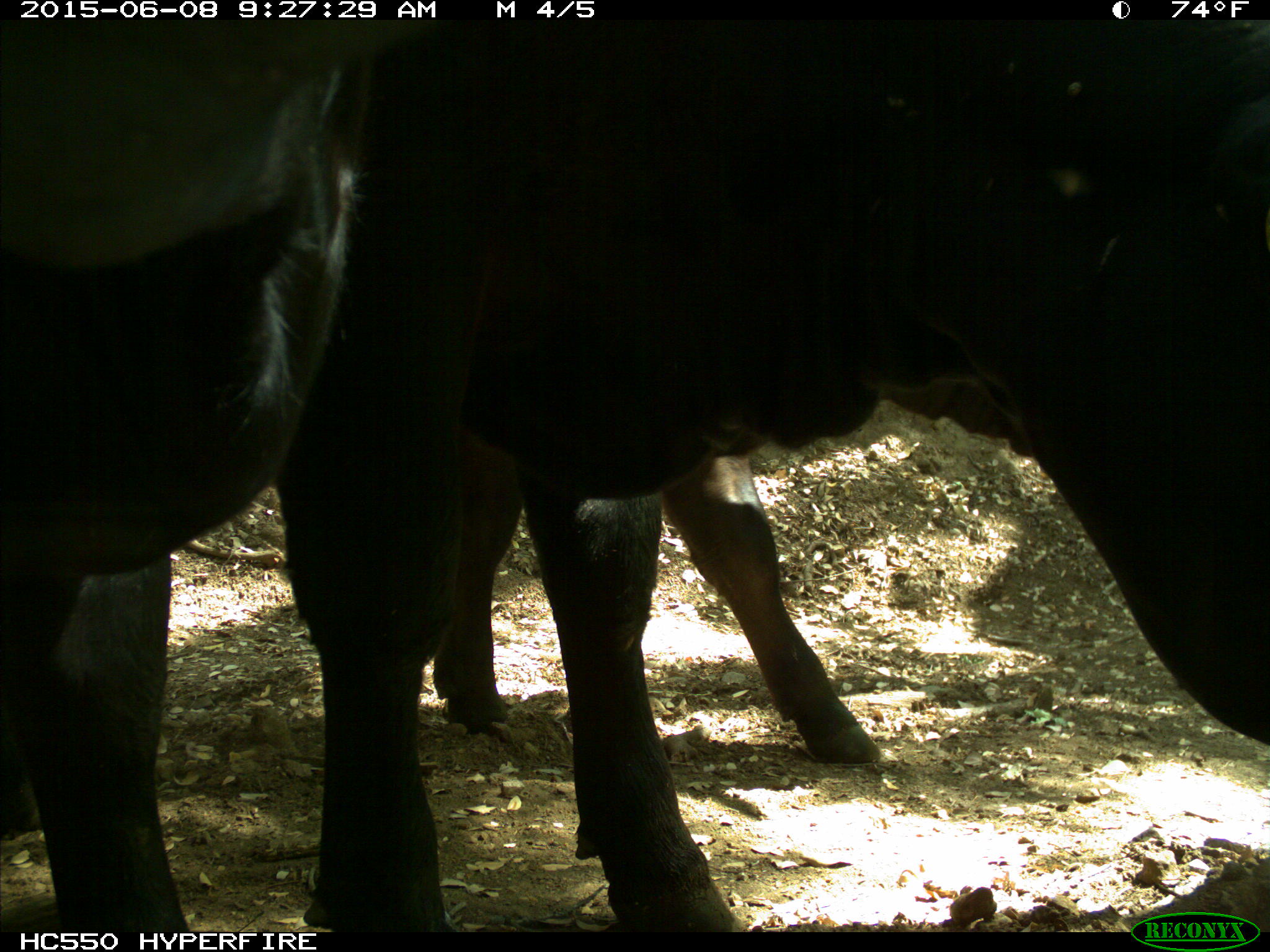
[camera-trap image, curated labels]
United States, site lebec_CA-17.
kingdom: Animalia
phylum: Chordata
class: Mammalia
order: Artiodactyla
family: Bovidae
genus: Bos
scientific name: Bos taurus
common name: domestic cow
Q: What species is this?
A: Bos taurus (domestic cow).